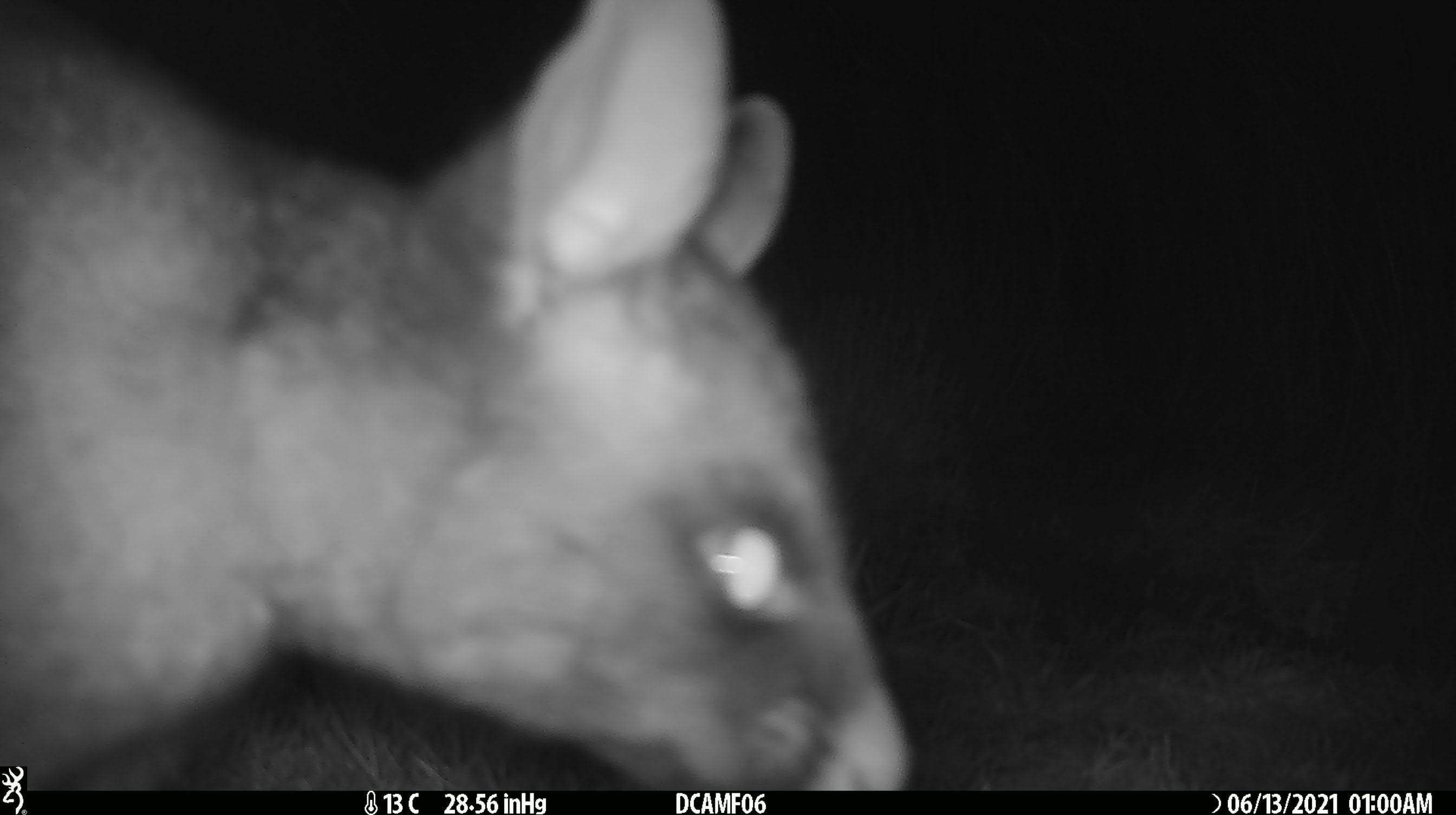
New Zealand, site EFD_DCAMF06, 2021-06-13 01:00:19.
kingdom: Animalia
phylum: Chordata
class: Mammalia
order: Diprotodontia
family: Phalangeridae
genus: Trichosurus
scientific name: Trichosurus vulpecula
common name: common brushtail possum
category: possum